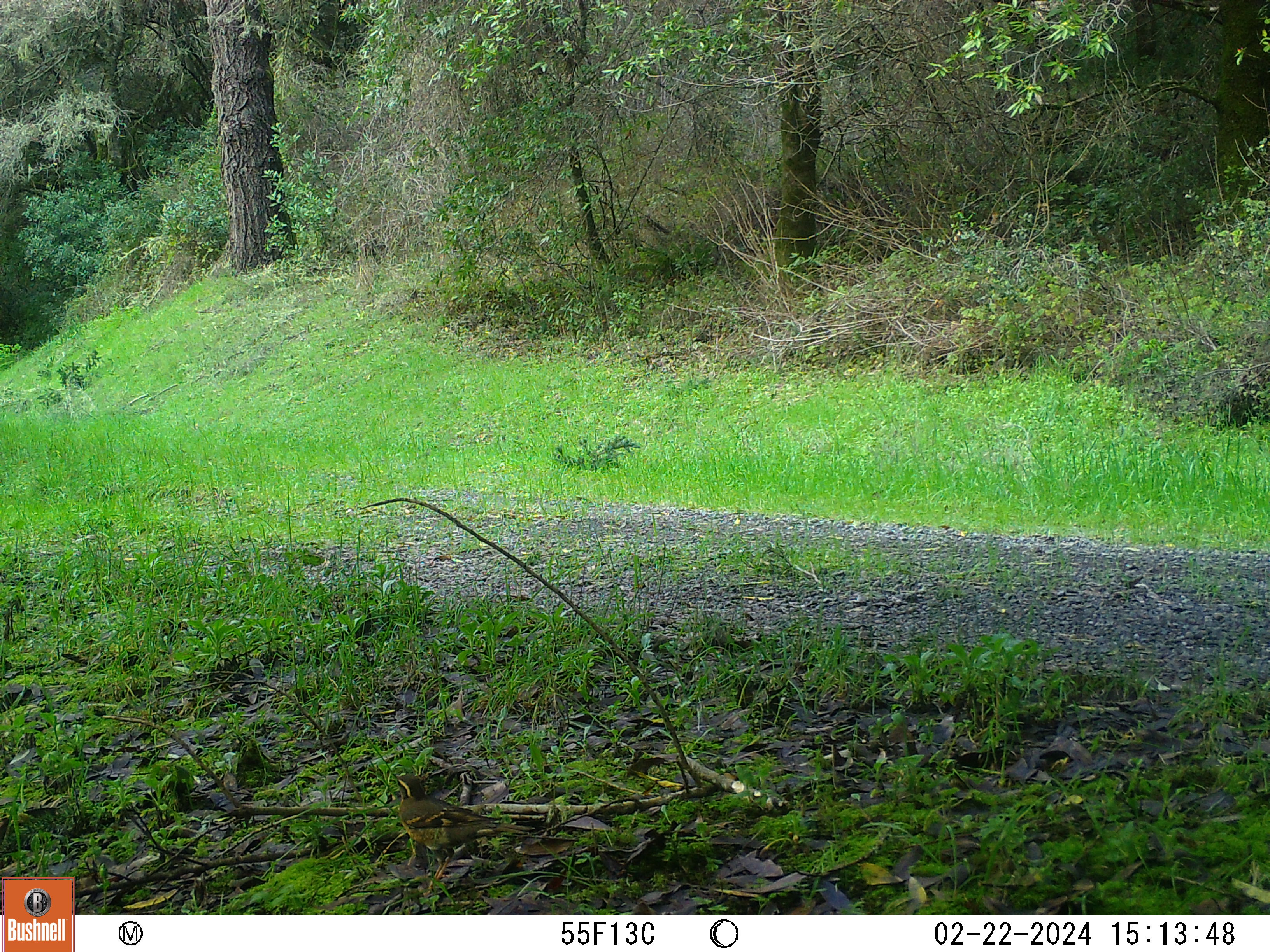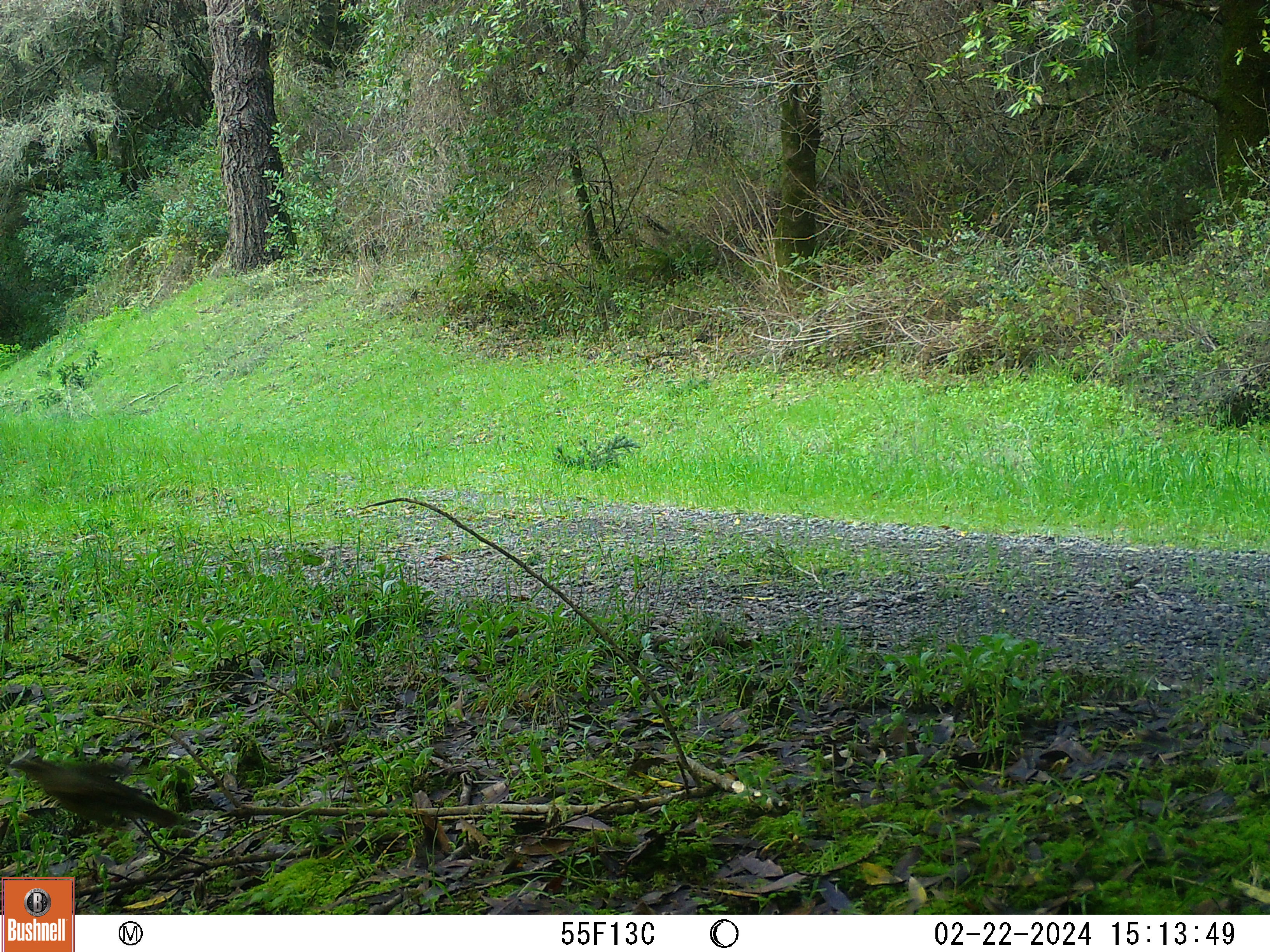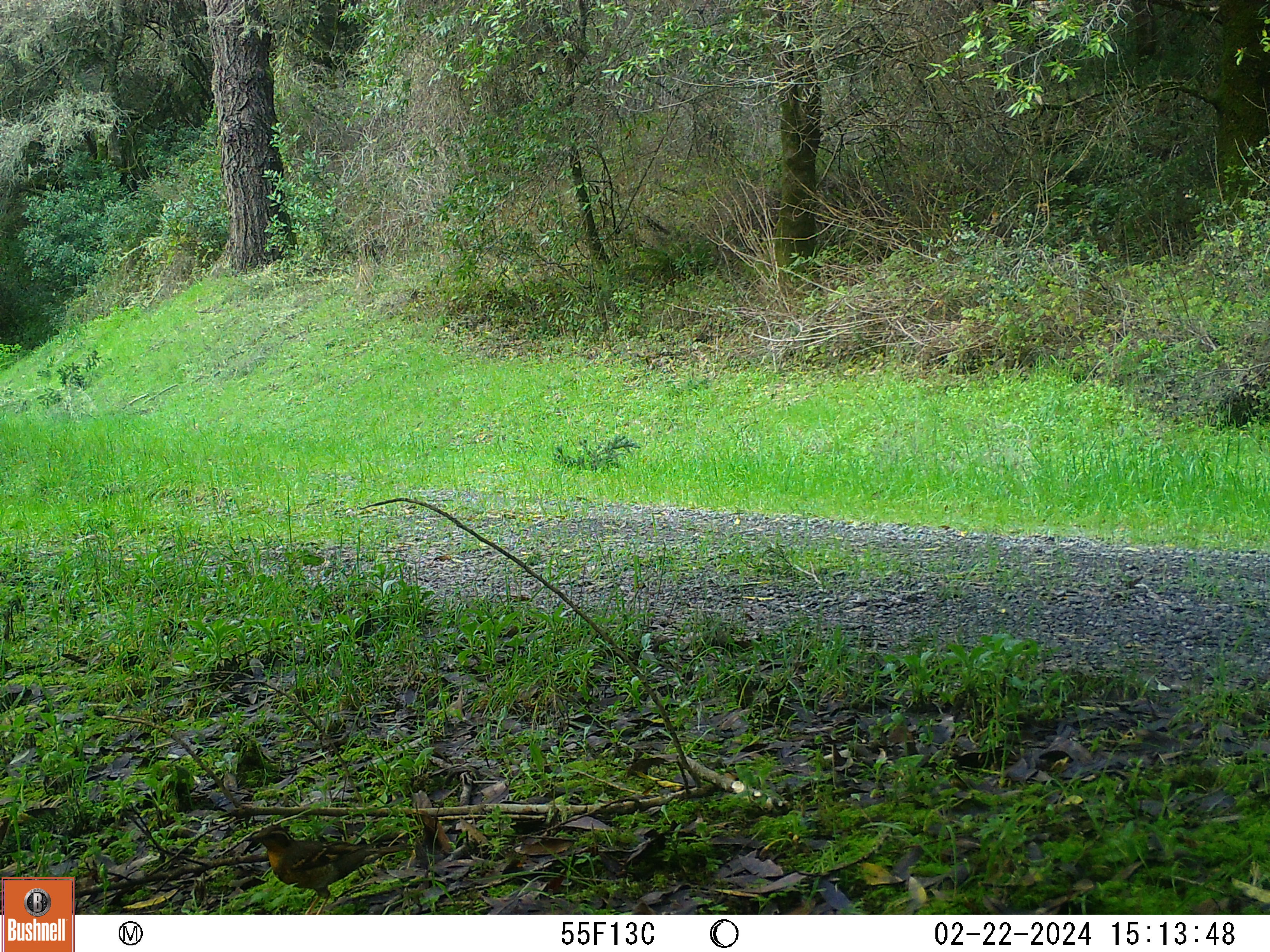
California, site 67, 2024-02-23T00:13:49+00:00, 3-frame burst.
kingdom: Animalia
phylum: Chordata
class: Aves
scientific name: Aves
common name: bird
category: unknown bird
Unknown bird (bird) (Aves).